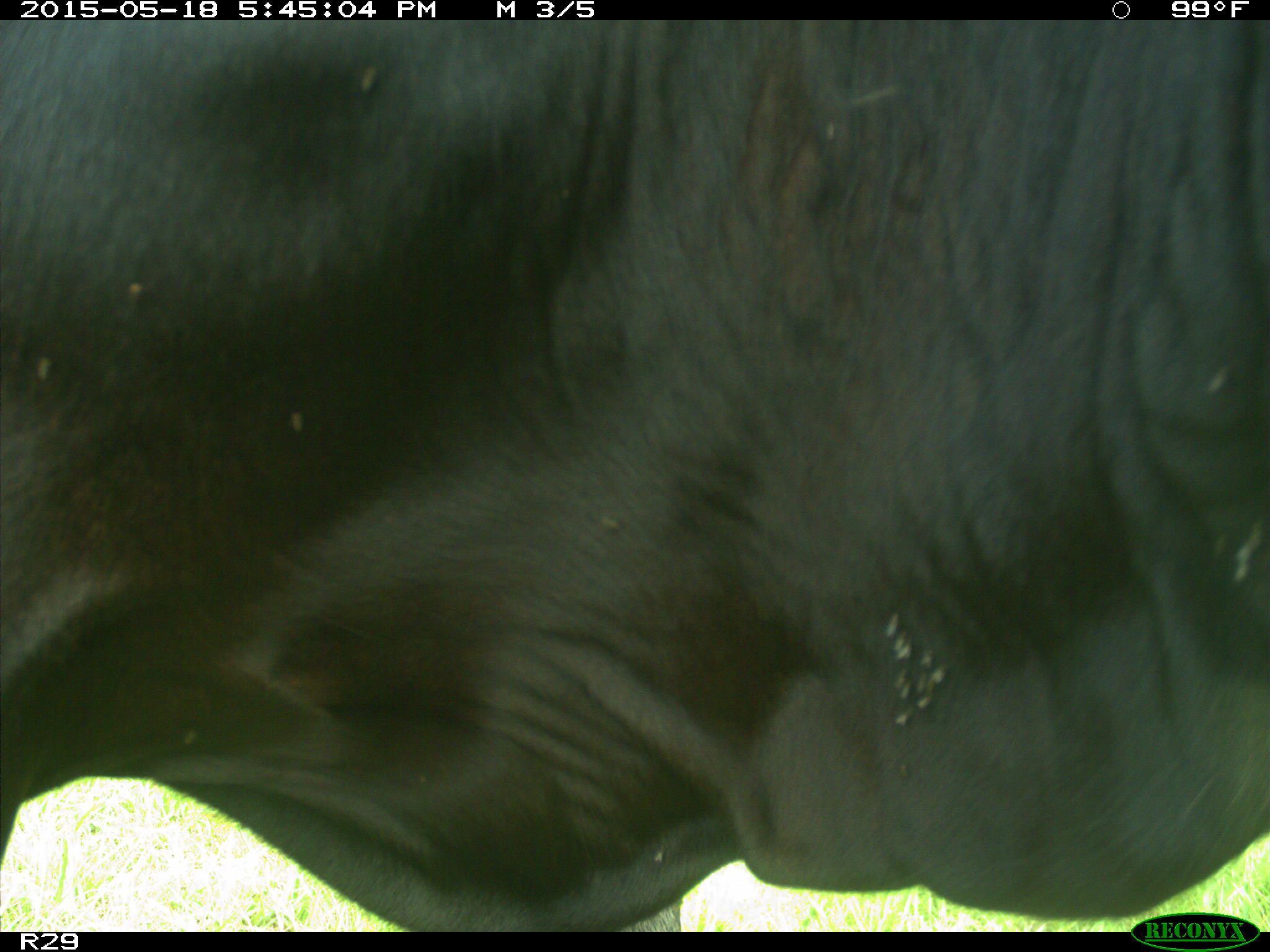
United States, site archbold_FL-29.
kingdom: Animalia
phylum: Chordata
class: Mammalia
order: Artiodactyla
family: Bovidae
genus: Bos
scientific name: Bos taurus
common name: domestic cow